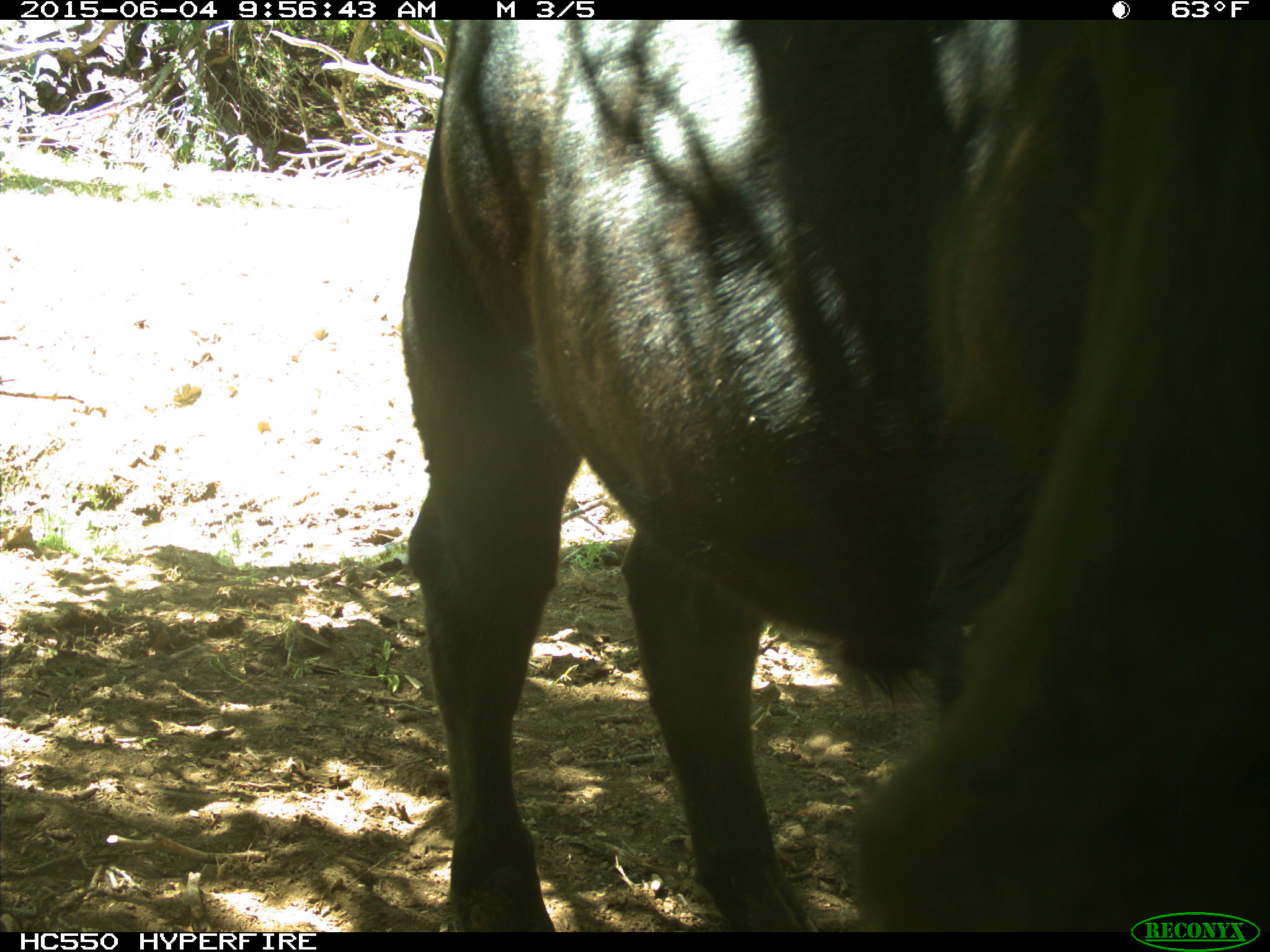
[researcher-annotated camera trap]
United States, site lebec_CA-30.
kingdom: Animalia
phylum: Chordata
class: Mammalia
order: Artiodactyla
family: Bovidae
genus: Bos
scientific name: Bos taurus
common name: domestic cow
Bos taurus (domestic cow).